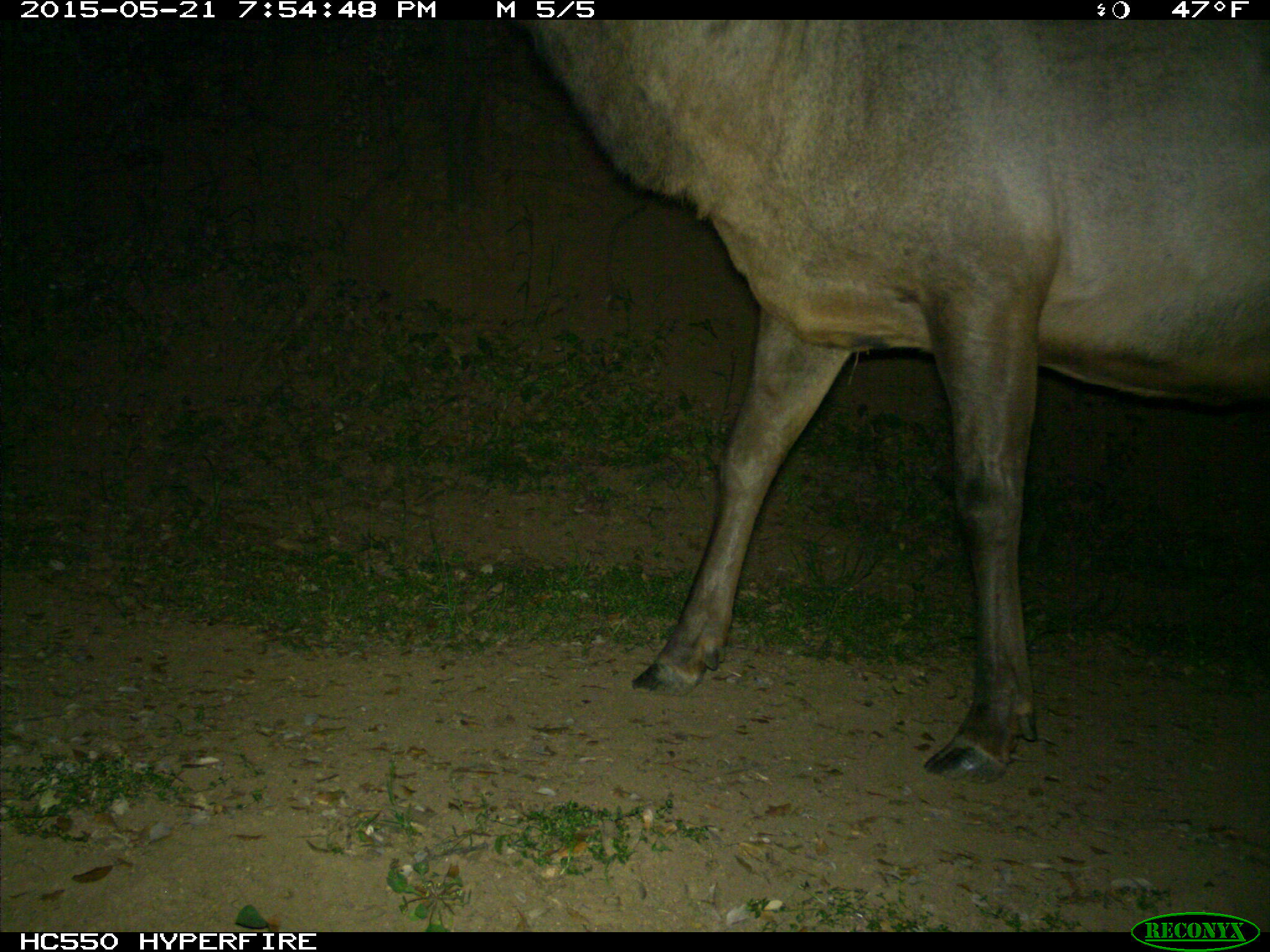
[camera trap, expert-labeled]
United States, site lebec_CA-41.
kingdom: Animalia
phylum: Chordata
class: Mammalia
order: Artiodactyla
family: Cervidae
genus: Cervus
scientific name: Cervus canadensis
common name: elk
Cervus canadensis (elk).